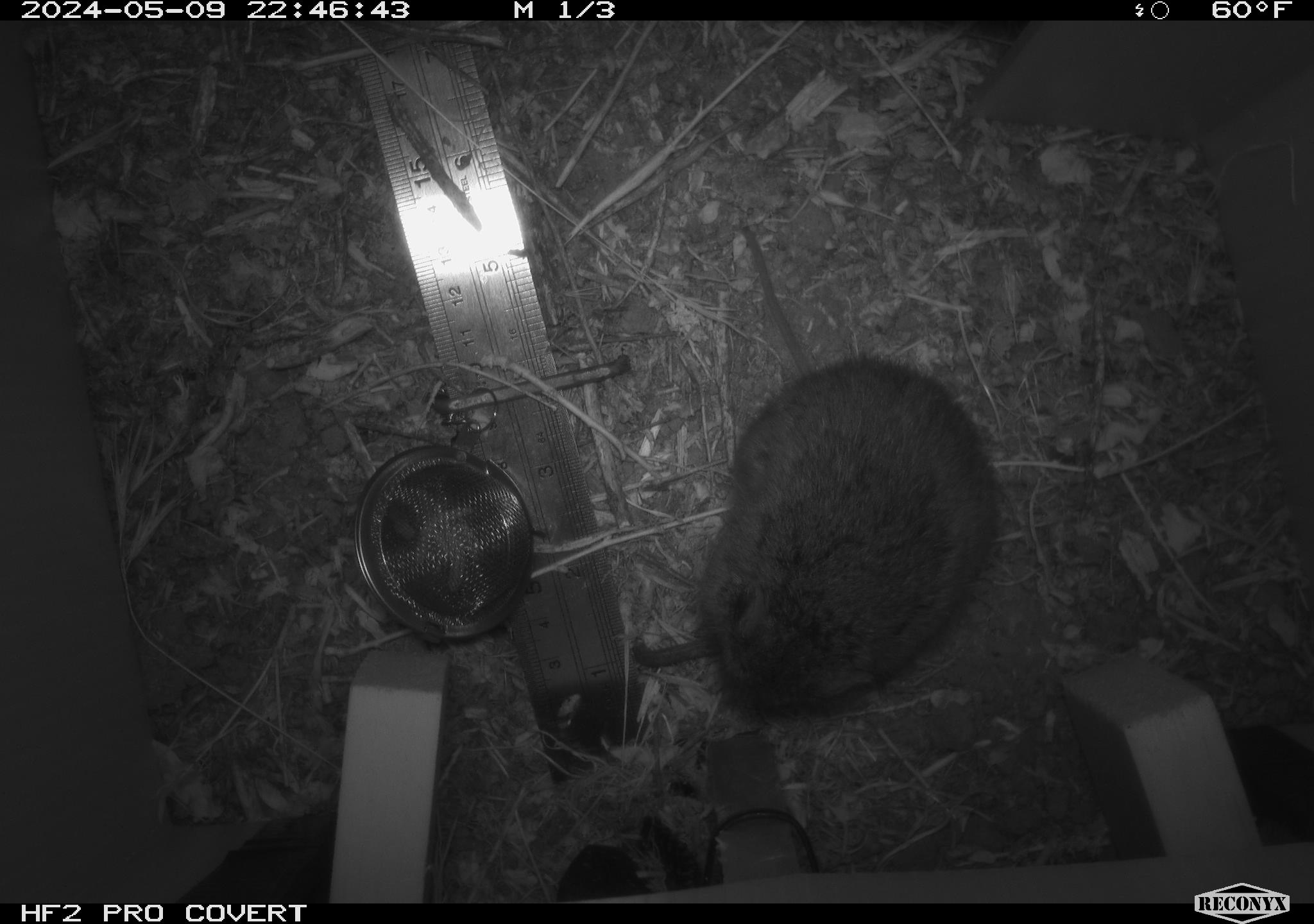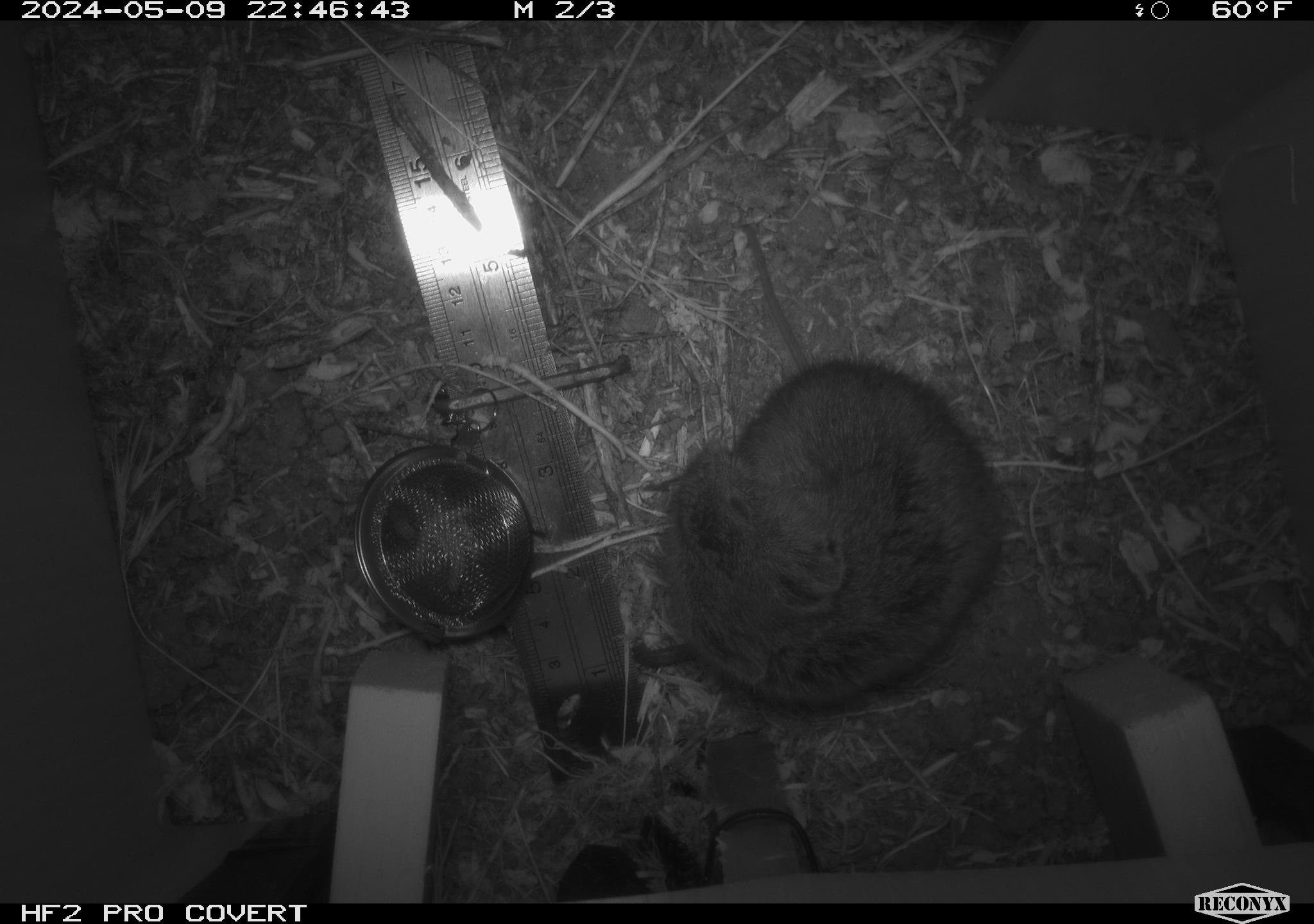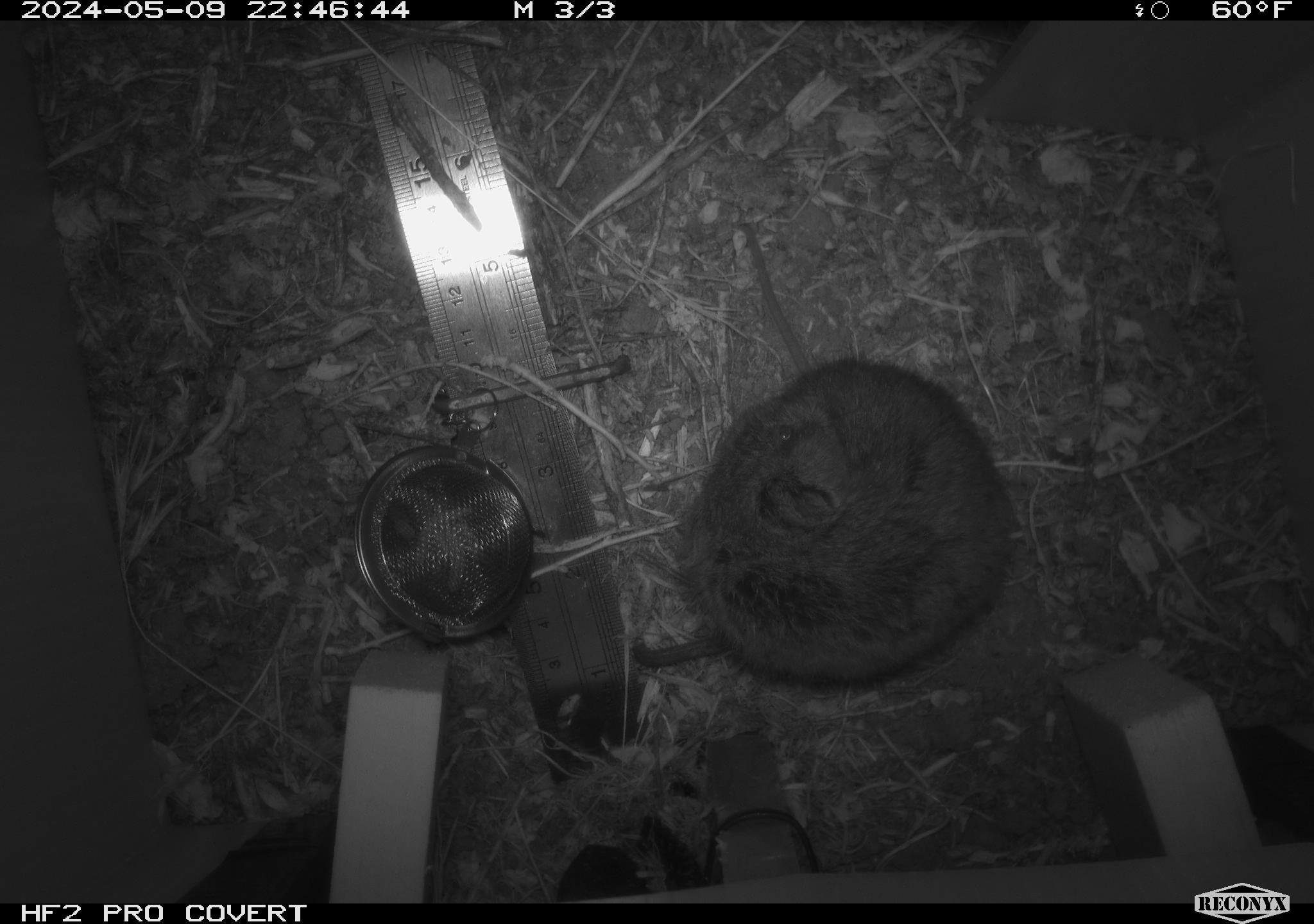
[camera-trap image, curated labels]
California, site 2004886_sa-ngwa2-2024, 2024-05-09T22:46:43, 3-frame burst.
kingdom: Animalia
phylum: Chordata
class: Mammalia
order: Rodentia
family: Cricetidae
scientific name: Arvicolinae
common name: voles, lemmings, and muskrats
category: arvicolinae subfamily